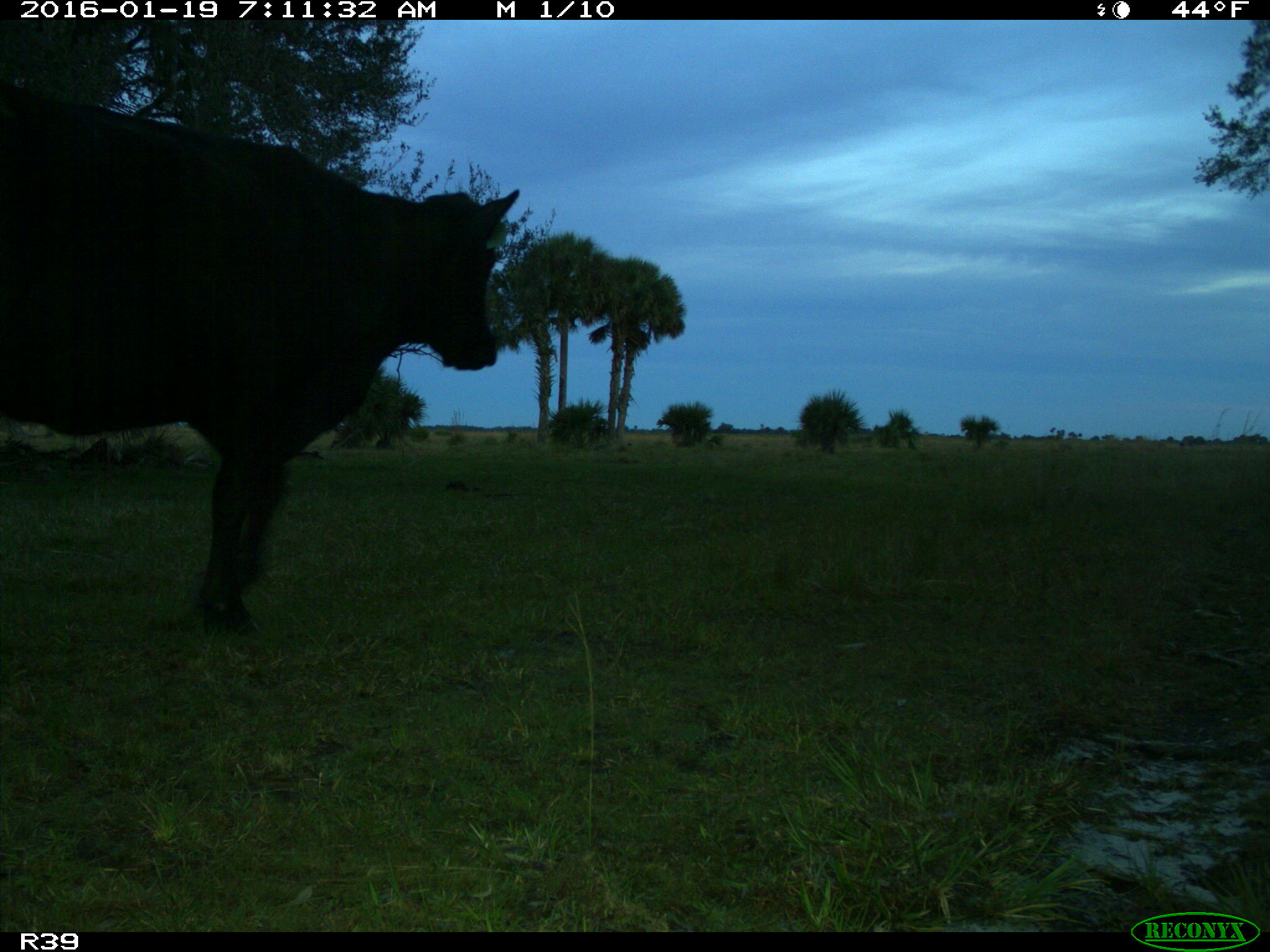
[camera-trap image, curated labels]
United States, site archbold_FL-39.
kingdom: Animalia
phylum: Chordata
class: Mammalia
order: Artiodactyla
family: Bovidae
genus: Bos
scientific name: Bos taurus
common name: domestic cow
Bos taurus (domestic cow).